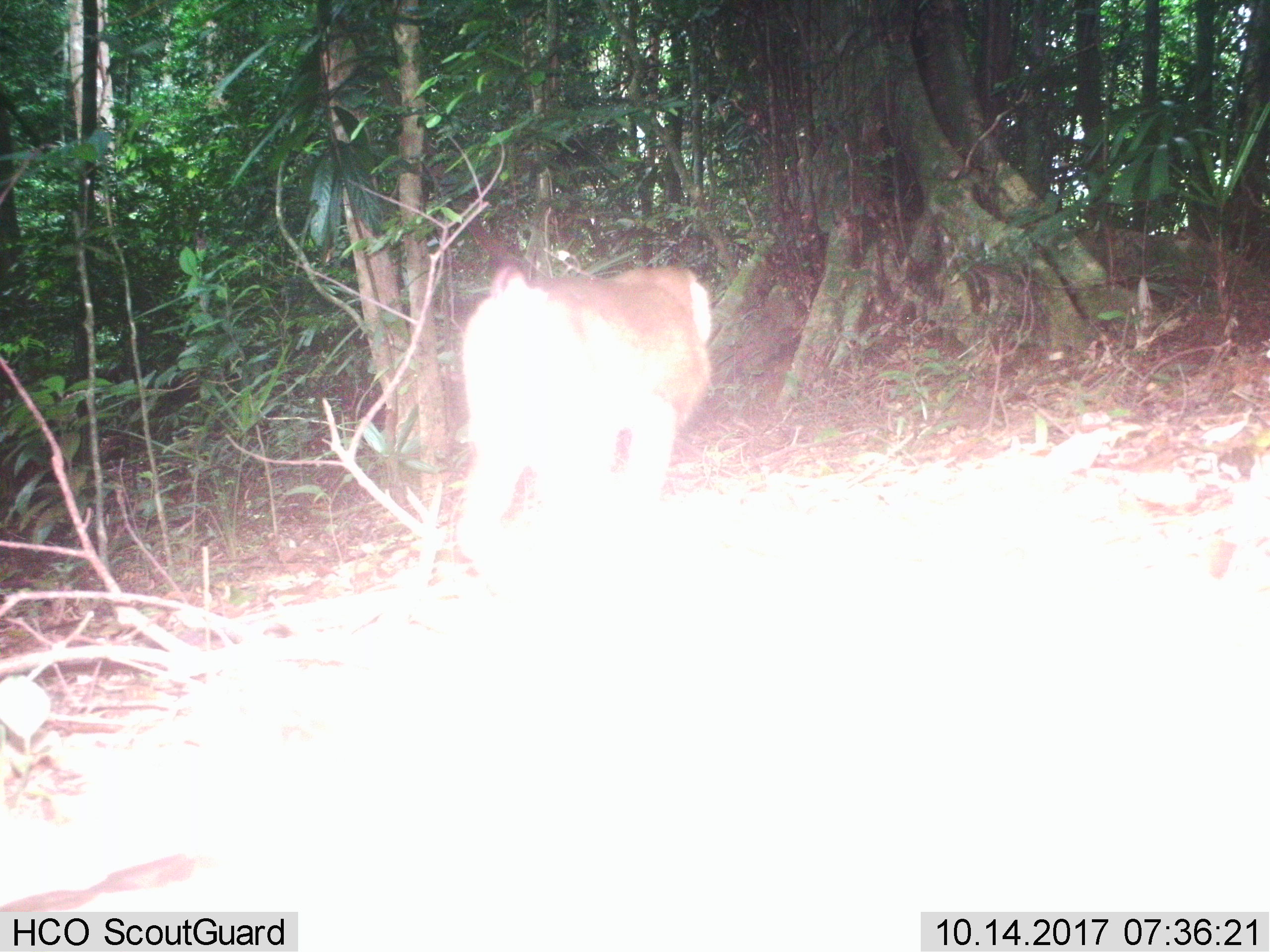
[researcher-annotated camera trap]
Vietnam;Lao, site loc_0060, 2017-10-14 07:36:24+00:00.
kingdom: Animalia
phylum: Chordata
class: Mammalia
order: Primates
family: Cercopithecidae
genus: Macaca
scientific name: Macaca nemestrina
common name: pig-tailed macaque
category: pig tailed macaque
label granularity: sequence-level